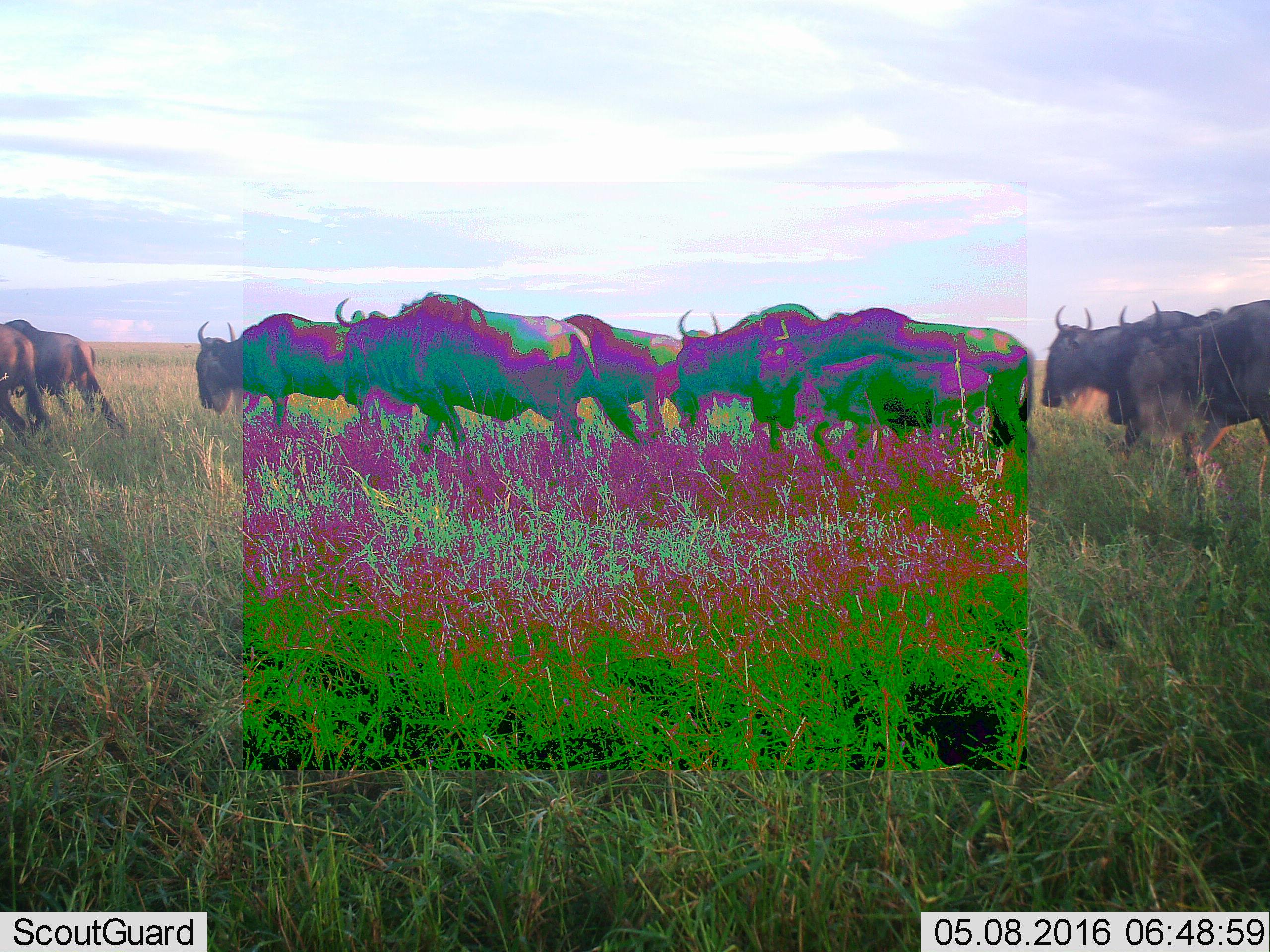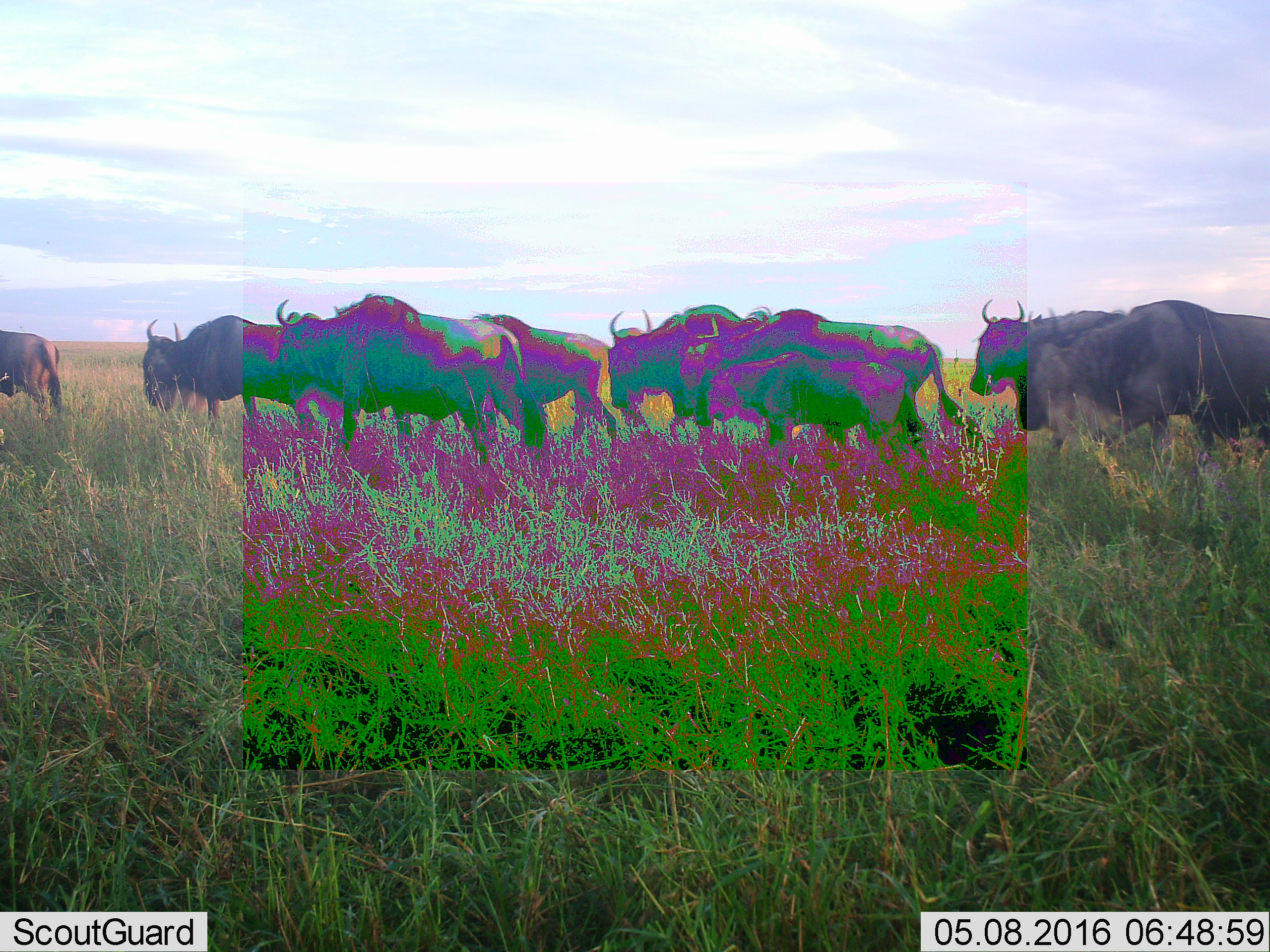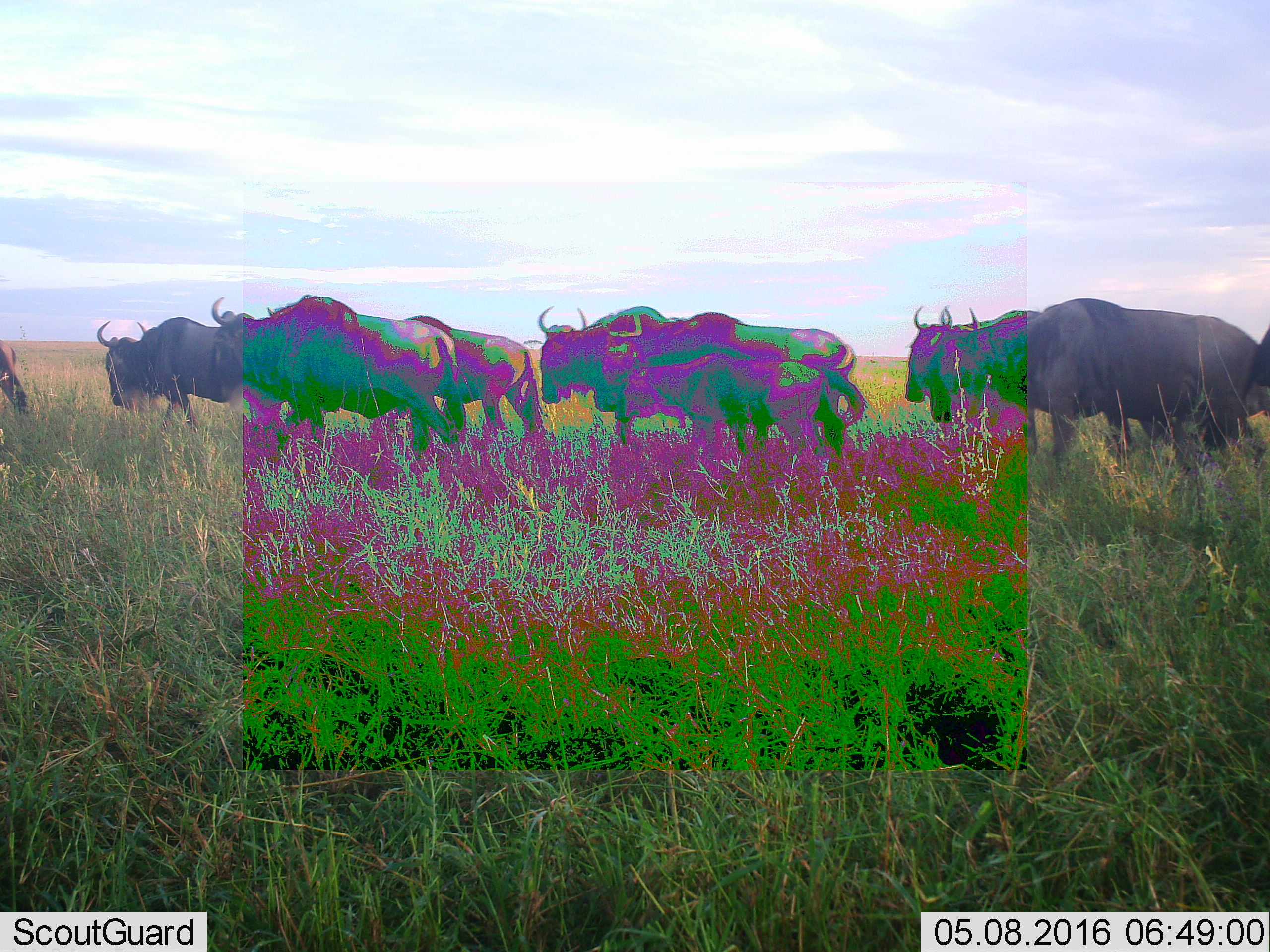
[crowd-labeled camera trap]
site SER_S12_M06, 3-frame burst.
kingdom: Animalia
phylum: Chordata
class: Mammalia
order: Artiodactyla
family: Bovidae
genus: Connochaetes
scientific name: Connochaetes taurinus taurinus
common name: blue wildebeest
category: wildebeestblue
Wildebeestblue (blue wildebeest) (Connochaetes taurinus taurinus), count 11-50. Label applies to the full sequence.